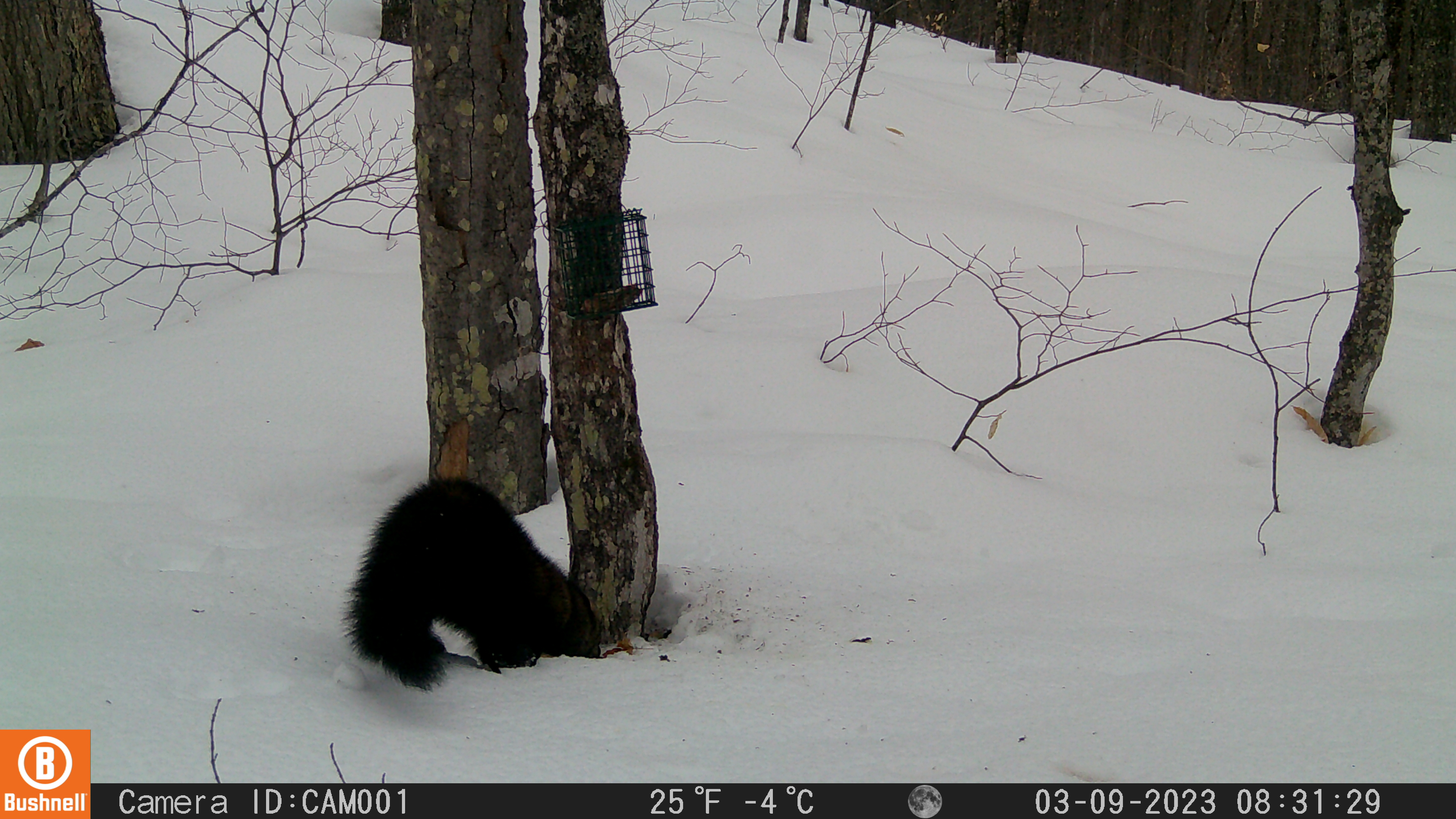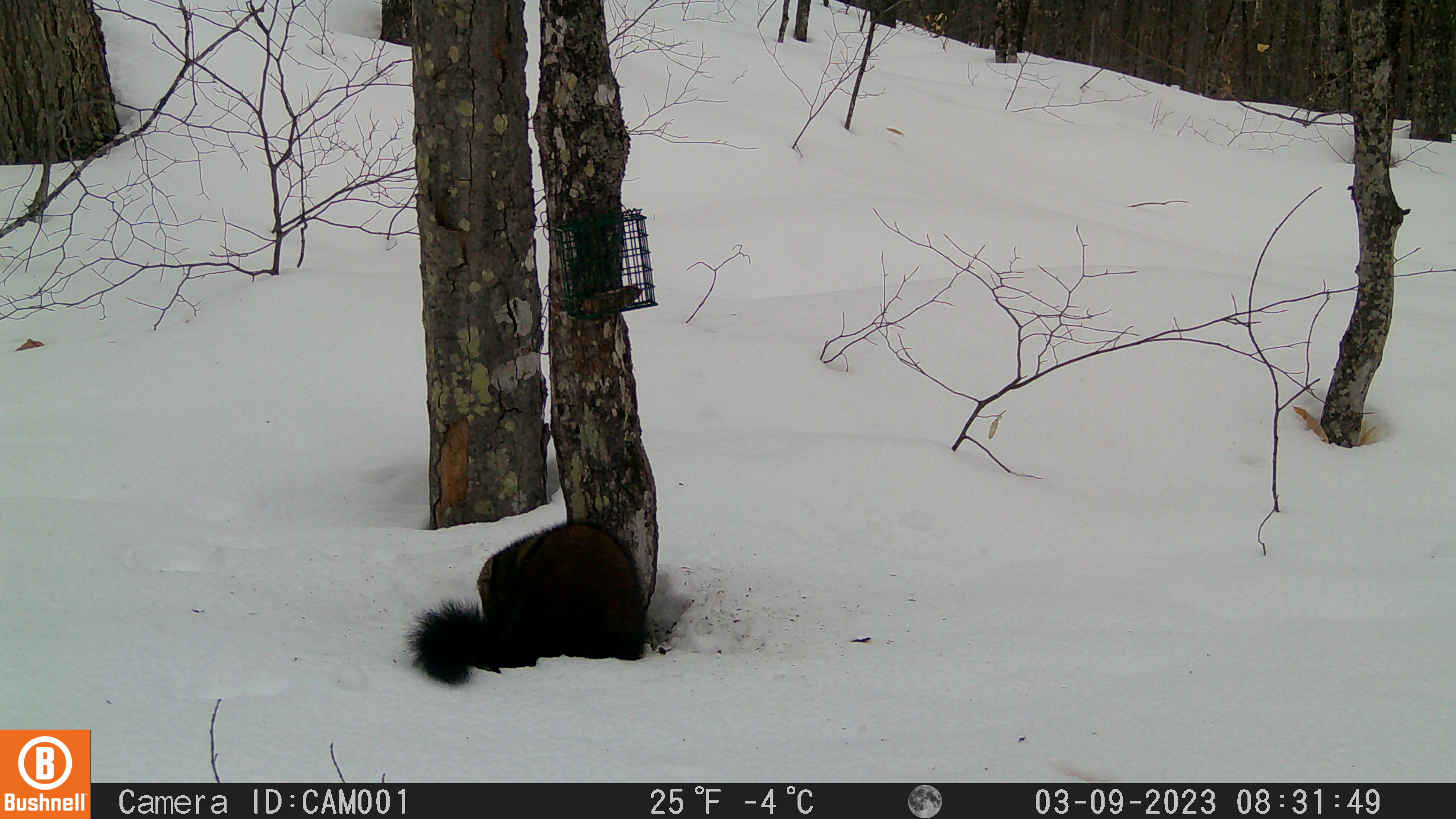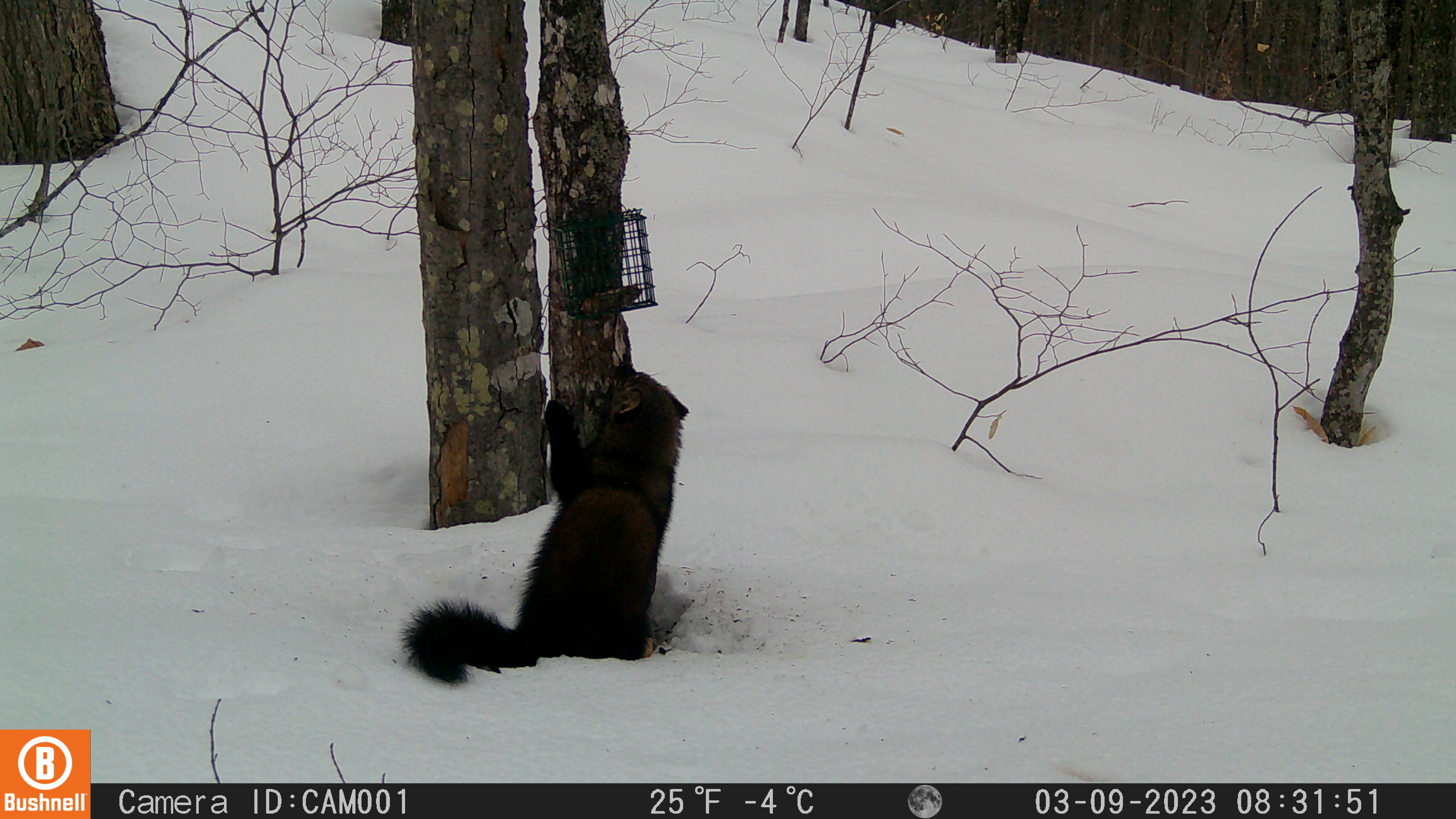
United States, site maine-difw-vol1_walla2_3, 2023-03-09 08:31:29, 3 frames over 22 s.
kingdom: Animalia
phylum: Chordata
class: Mammalia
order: Carnivora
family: Mustelidae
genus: Pekania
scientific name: Pekania pennanti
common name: fisher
Fisher (Pekania pennanti).